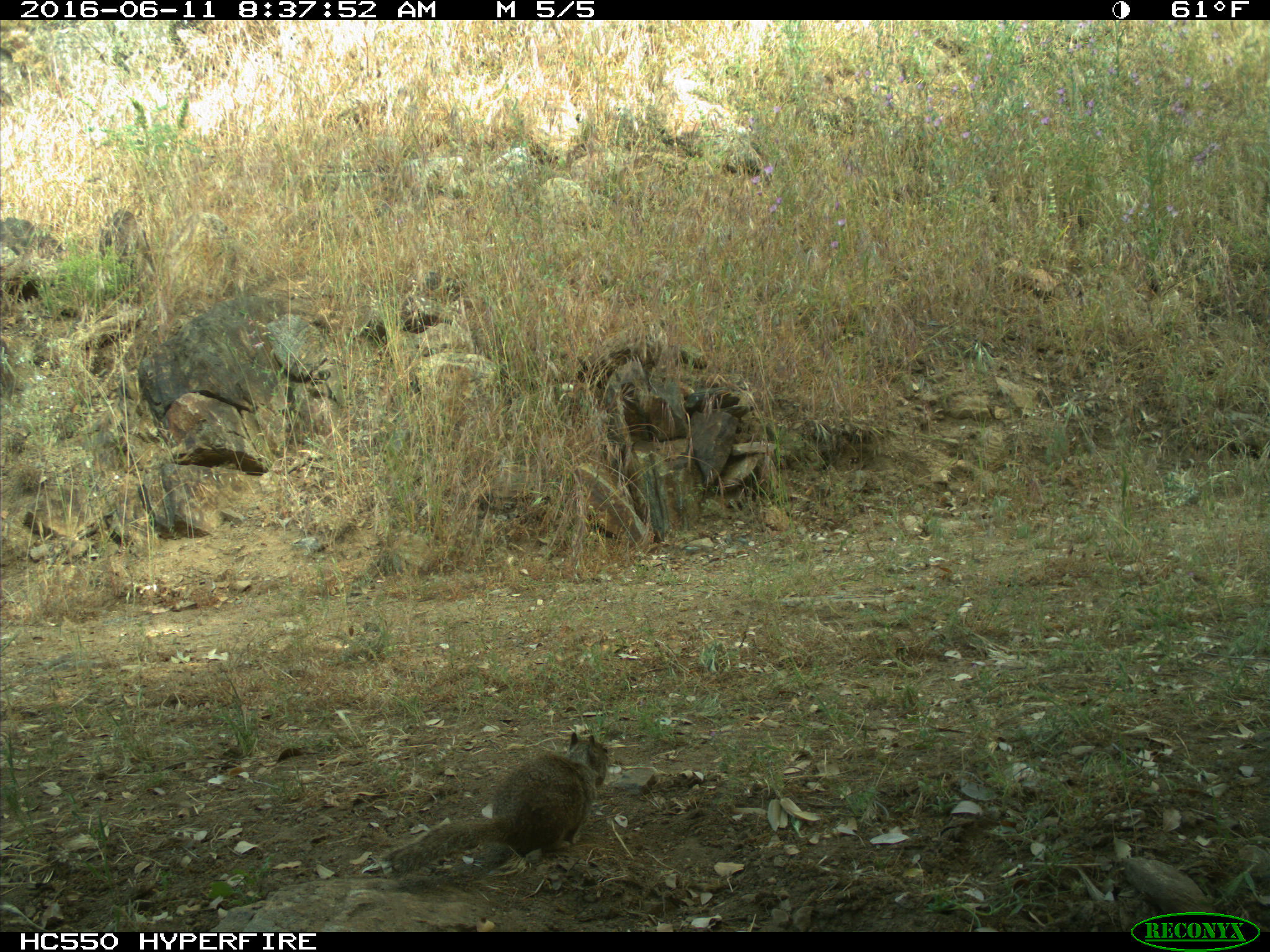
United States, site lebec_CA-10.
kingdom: Animalia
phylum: Chordata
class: Mammalia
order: Rodentia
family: Sciuridae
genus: Otospermophilus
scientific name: Otospermophilus beecheyi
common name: california ground squirrel